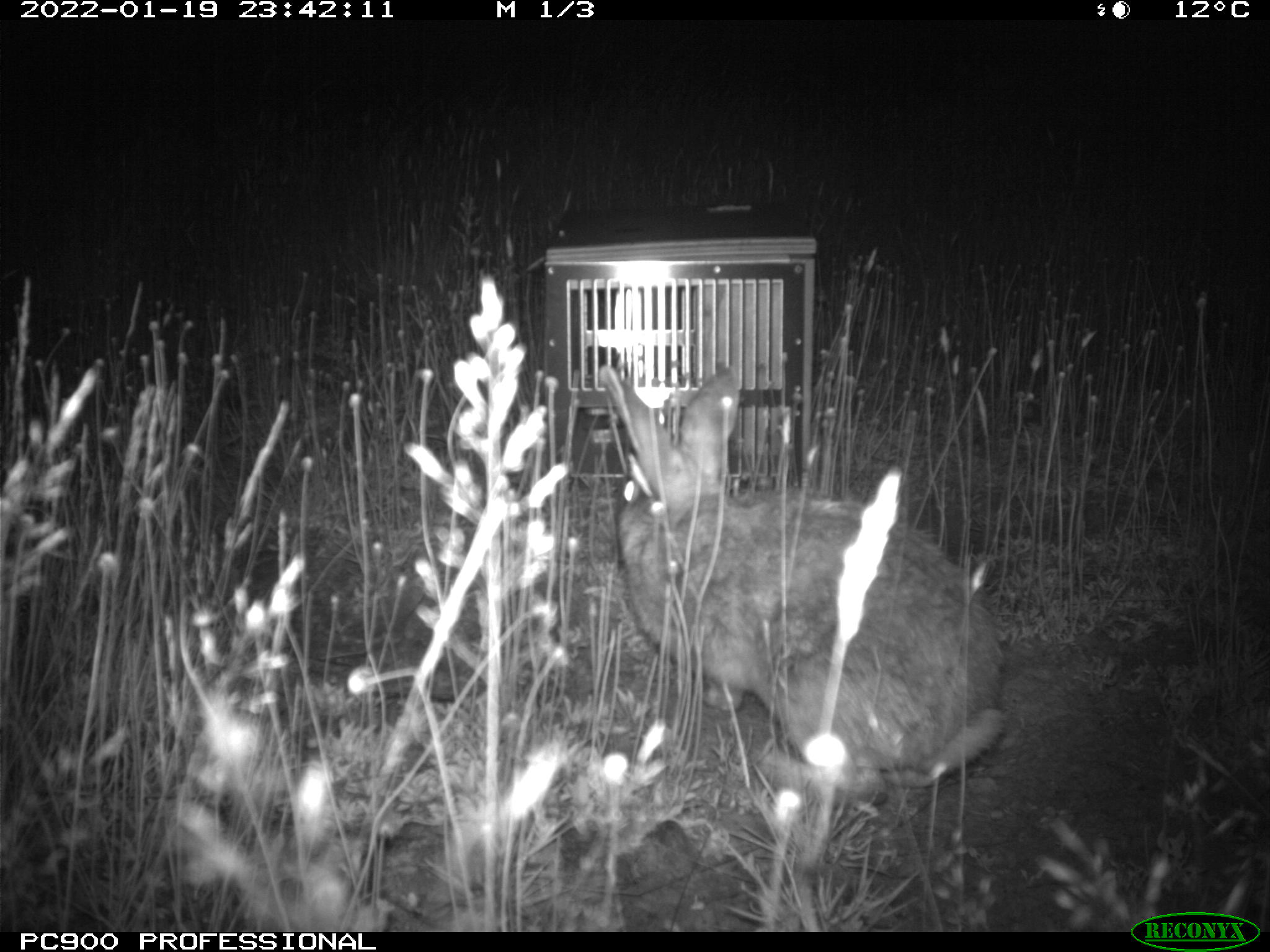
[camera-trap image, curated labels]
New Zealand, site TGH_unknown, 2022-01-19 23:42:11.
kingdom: Animalia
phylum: Chordata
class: Mammalia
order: Lagomorpha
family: Leporidae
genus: Oryctolagus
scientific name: Oryctolagus cuniculus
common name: european rabbit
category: rabbit